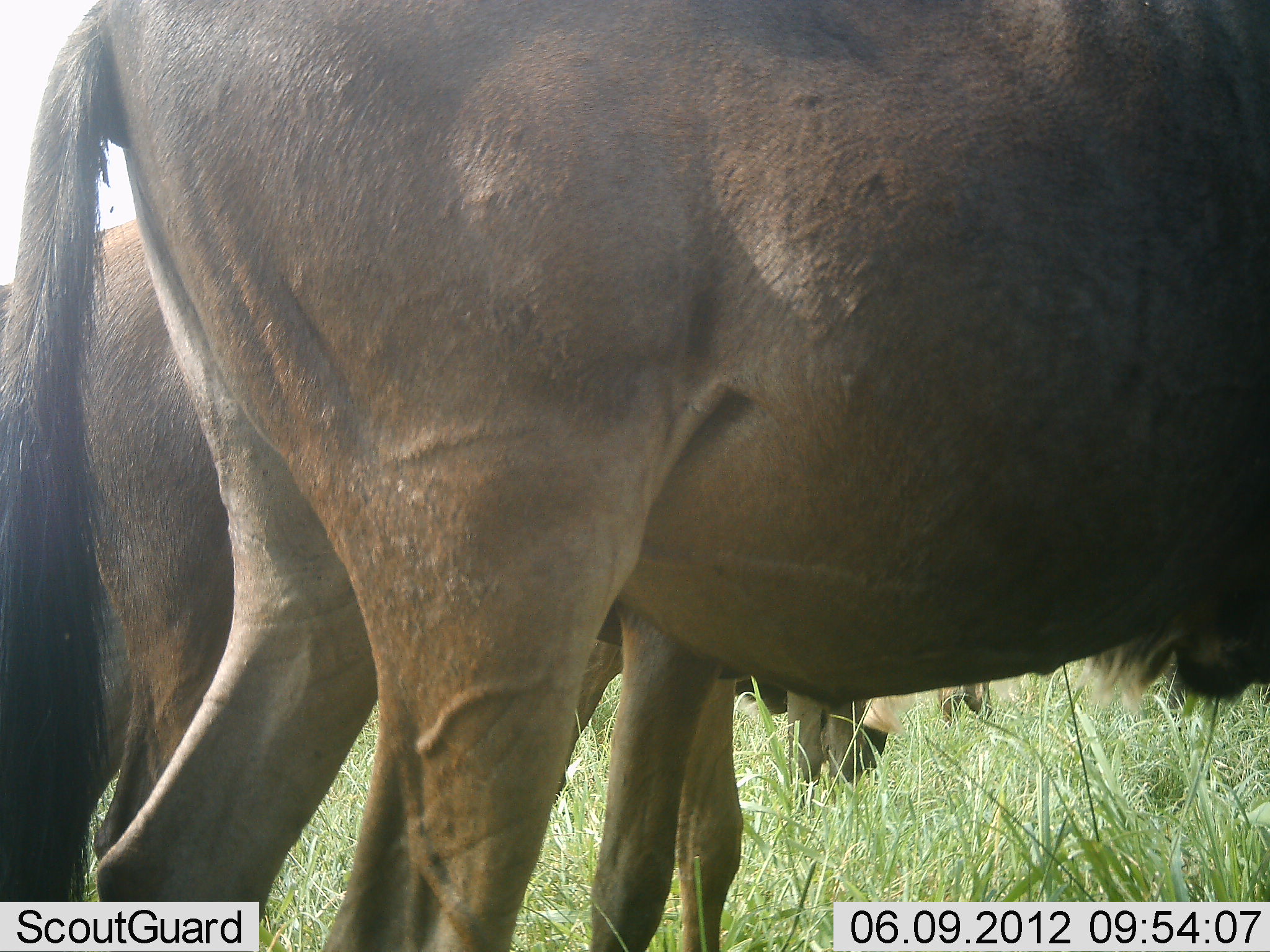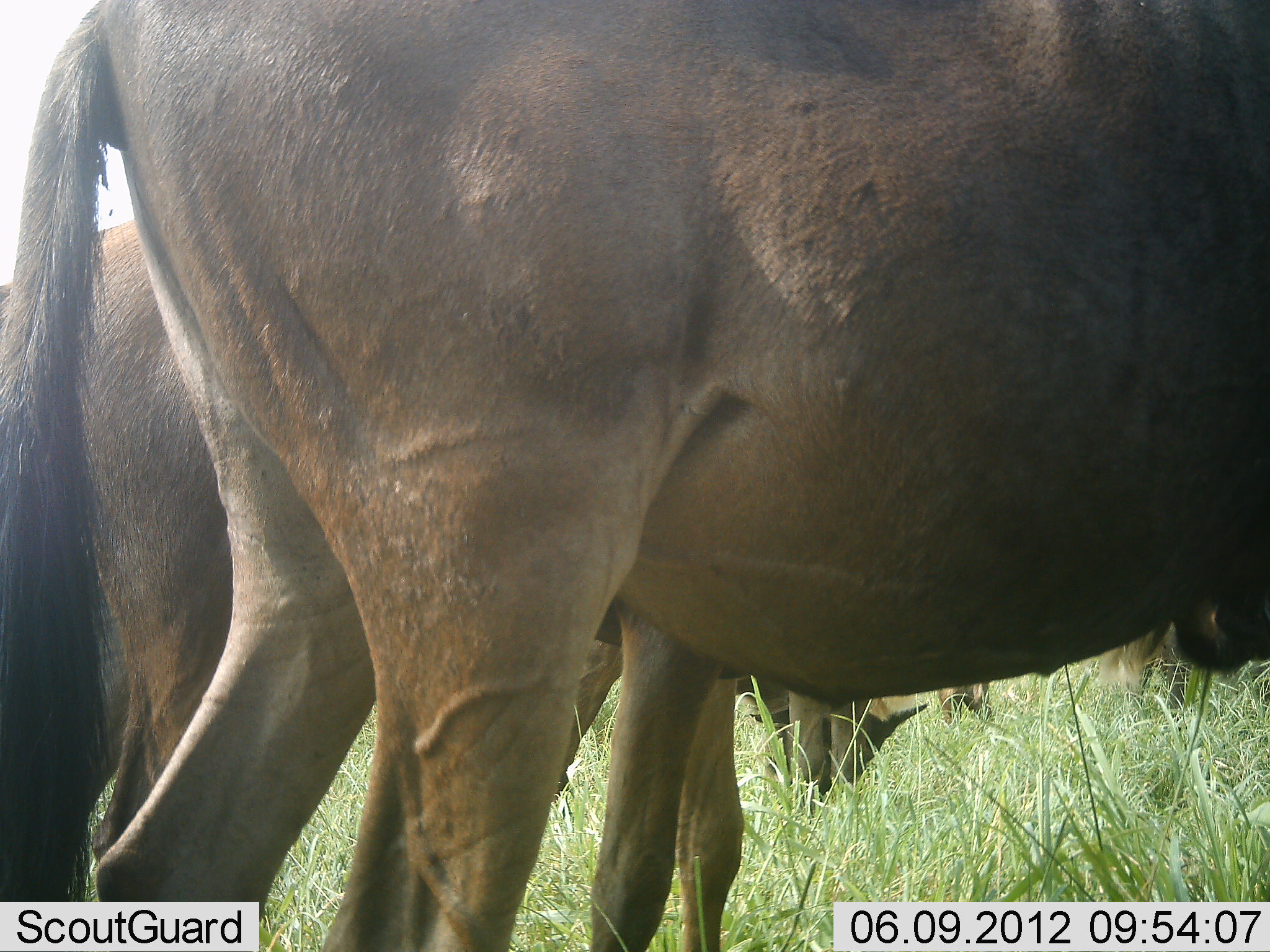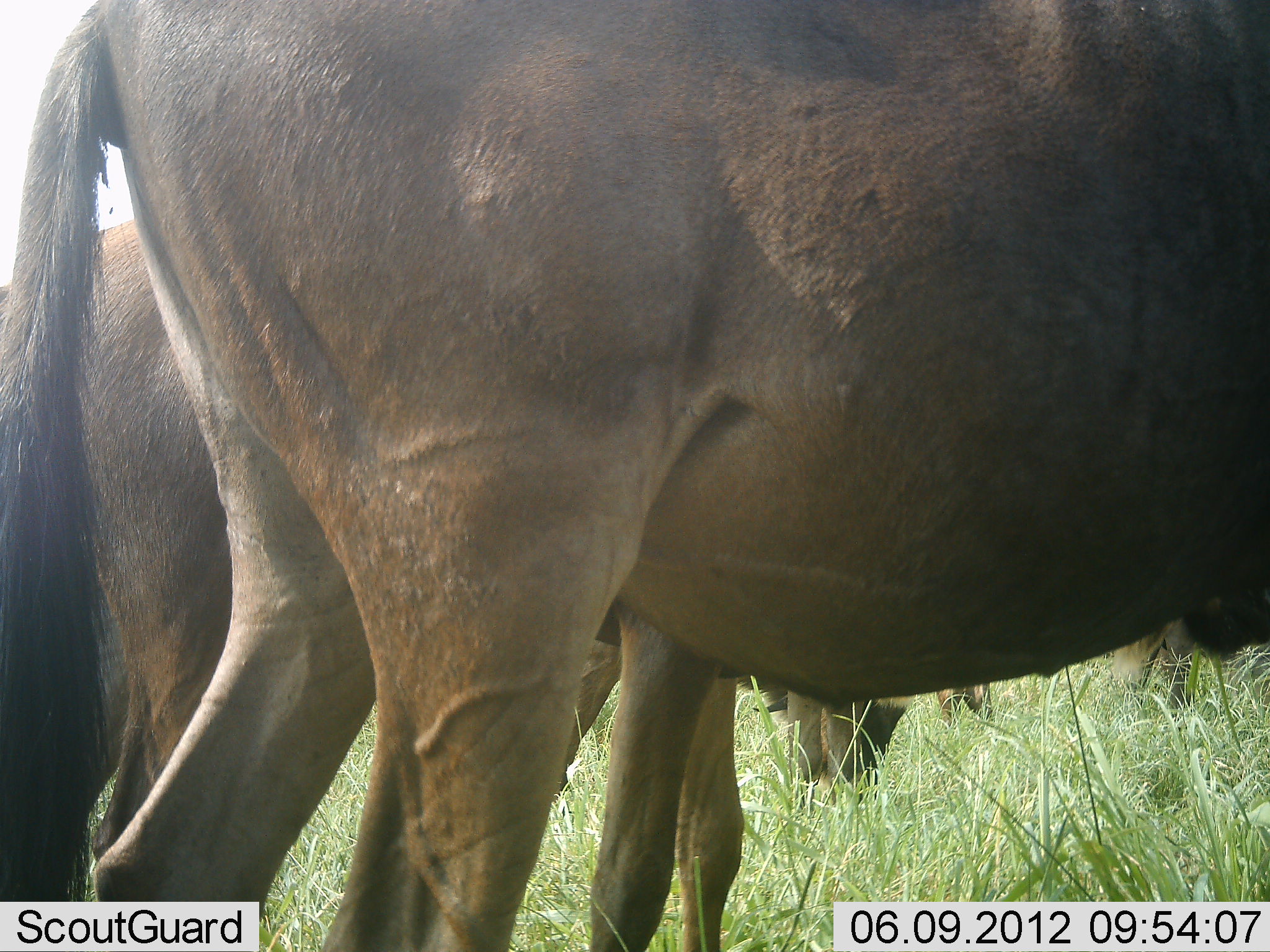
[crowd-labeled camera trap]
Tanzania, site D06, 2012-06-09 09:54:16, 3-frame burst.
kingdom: Animalia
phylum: Chordata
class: Mammalia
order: Artiodactyla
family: Bovidae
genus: Connochaetes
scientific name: Connochaetes taurinus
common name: blue wildebeest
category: wildebeest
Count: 3.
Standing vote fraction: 60%.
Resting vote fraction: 0%.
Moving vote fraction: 0%.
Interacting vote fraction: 0%.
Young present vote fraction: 0%.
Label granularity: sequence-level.